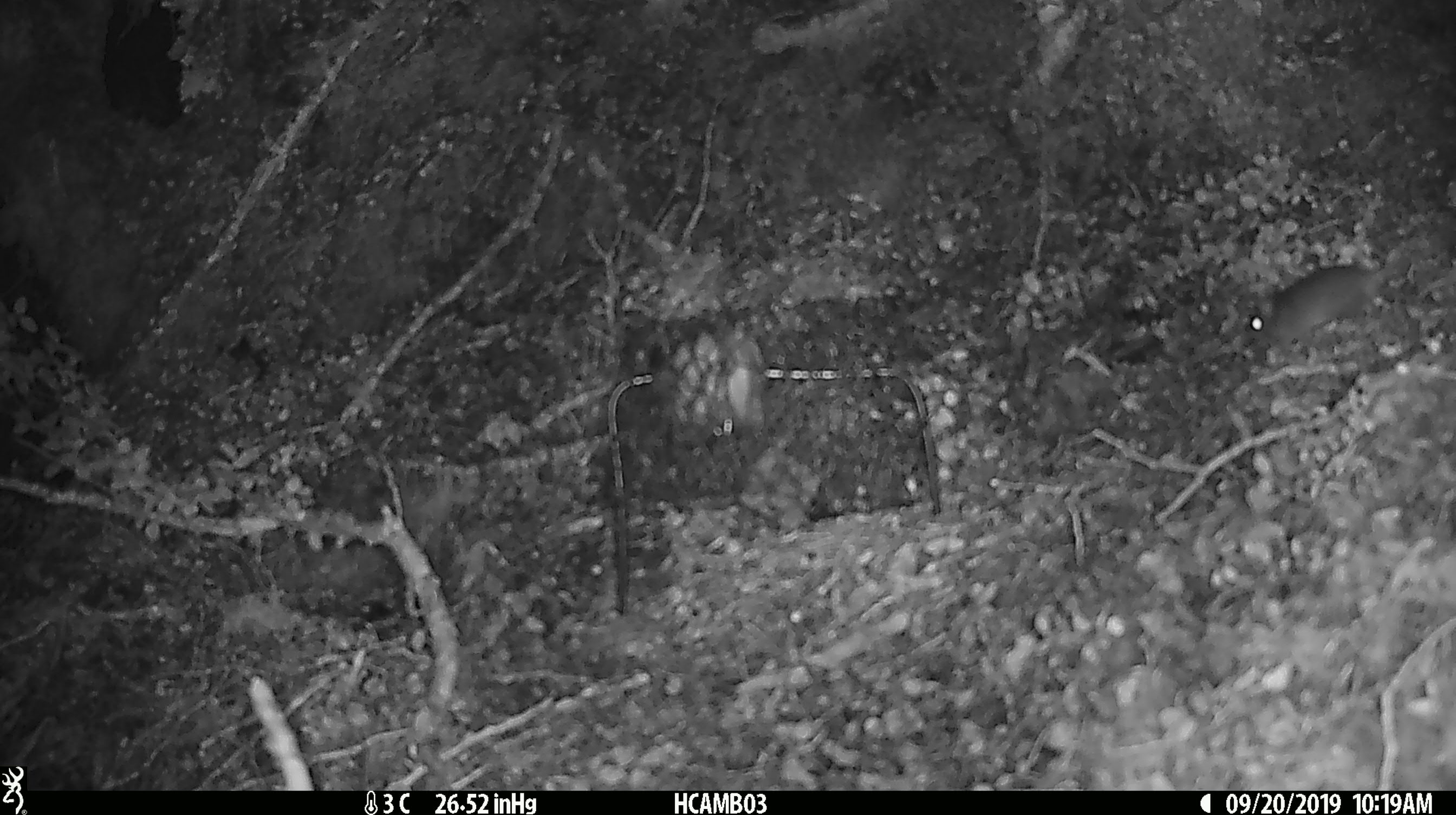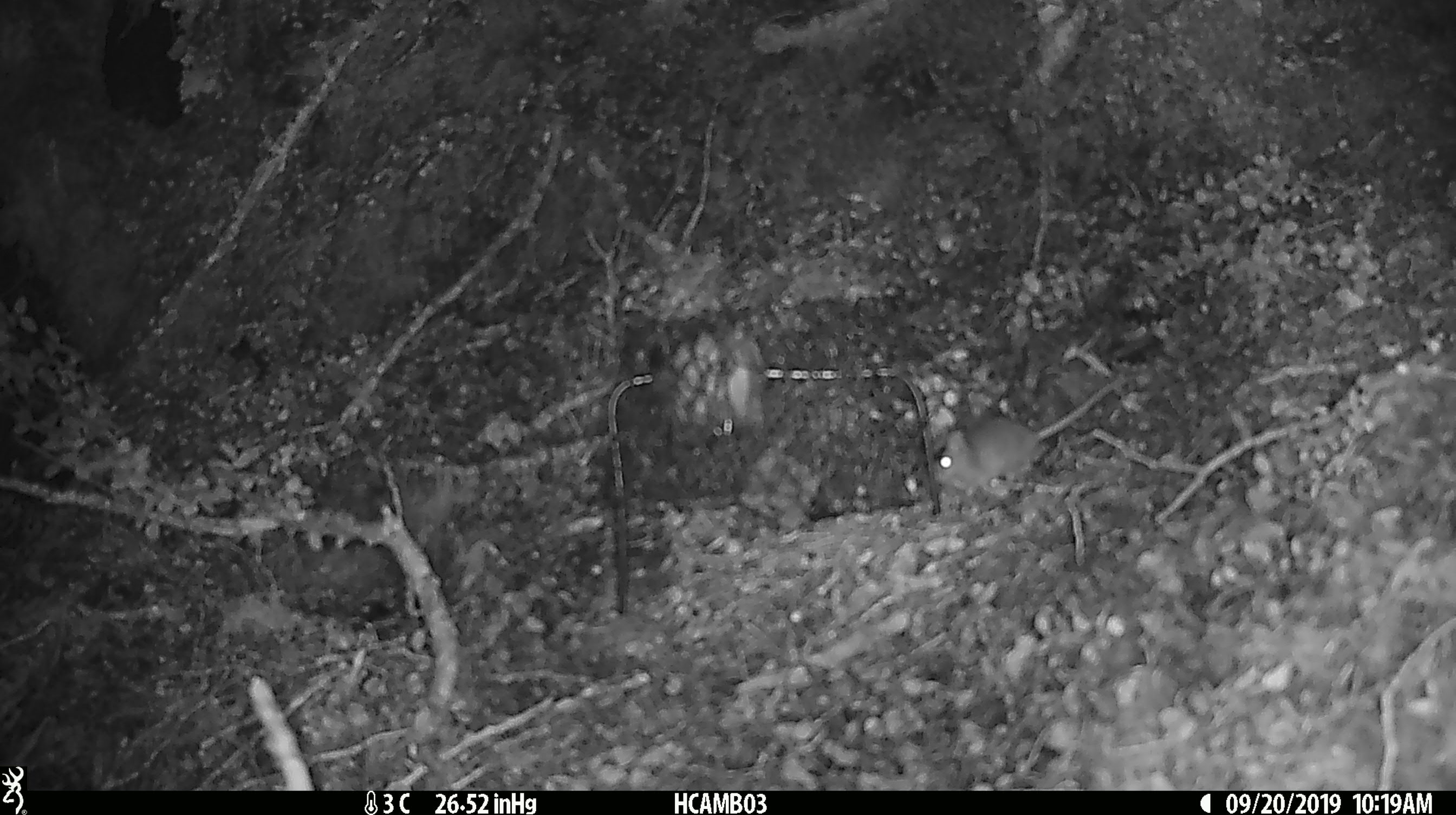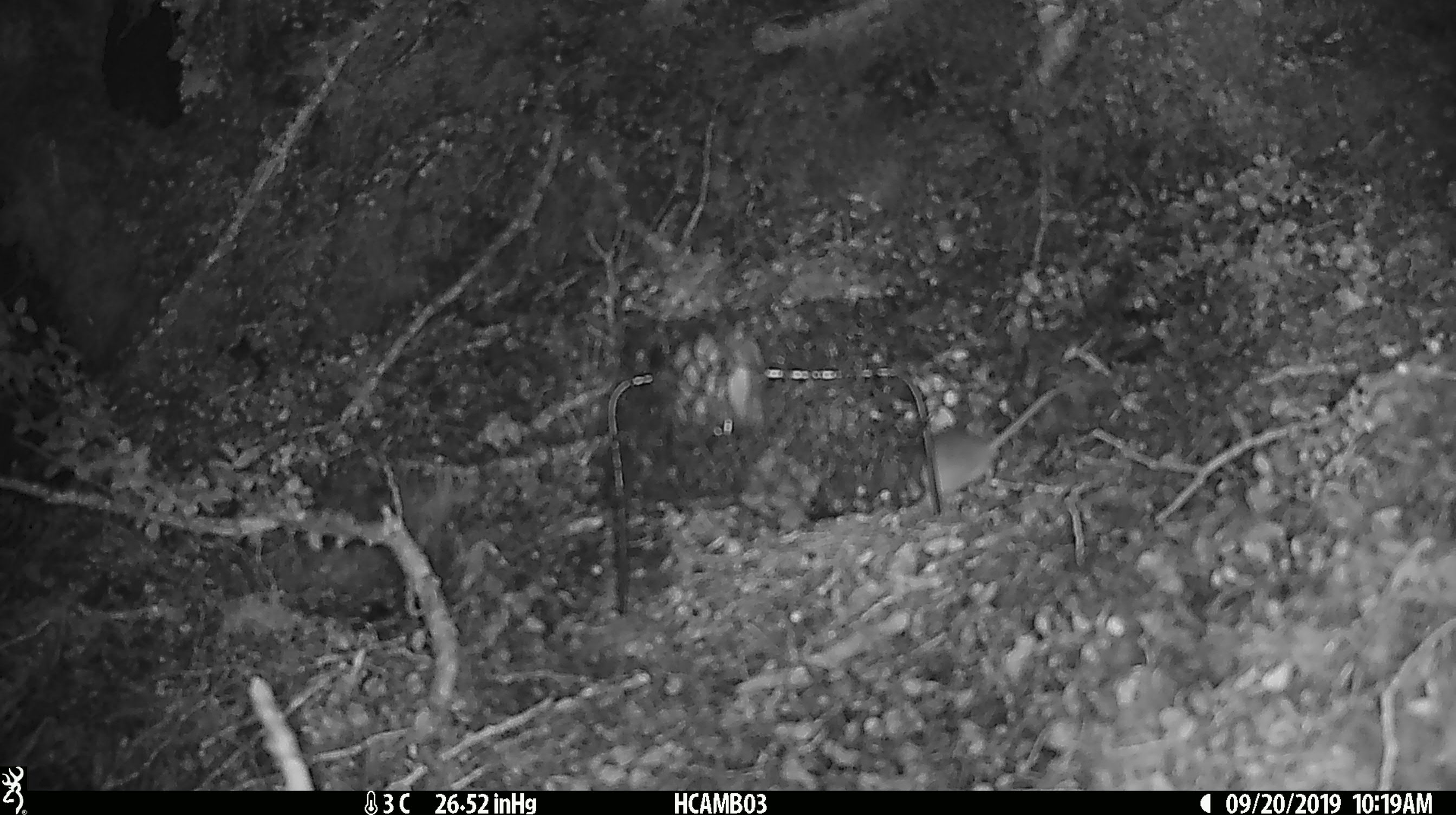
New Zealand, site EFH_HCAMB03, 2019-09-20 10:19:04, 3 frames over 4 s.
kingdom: Animalia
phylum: Chordata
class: Mammalia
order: Rodentia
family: Muridae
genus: Mus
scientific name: Mus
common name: mouse